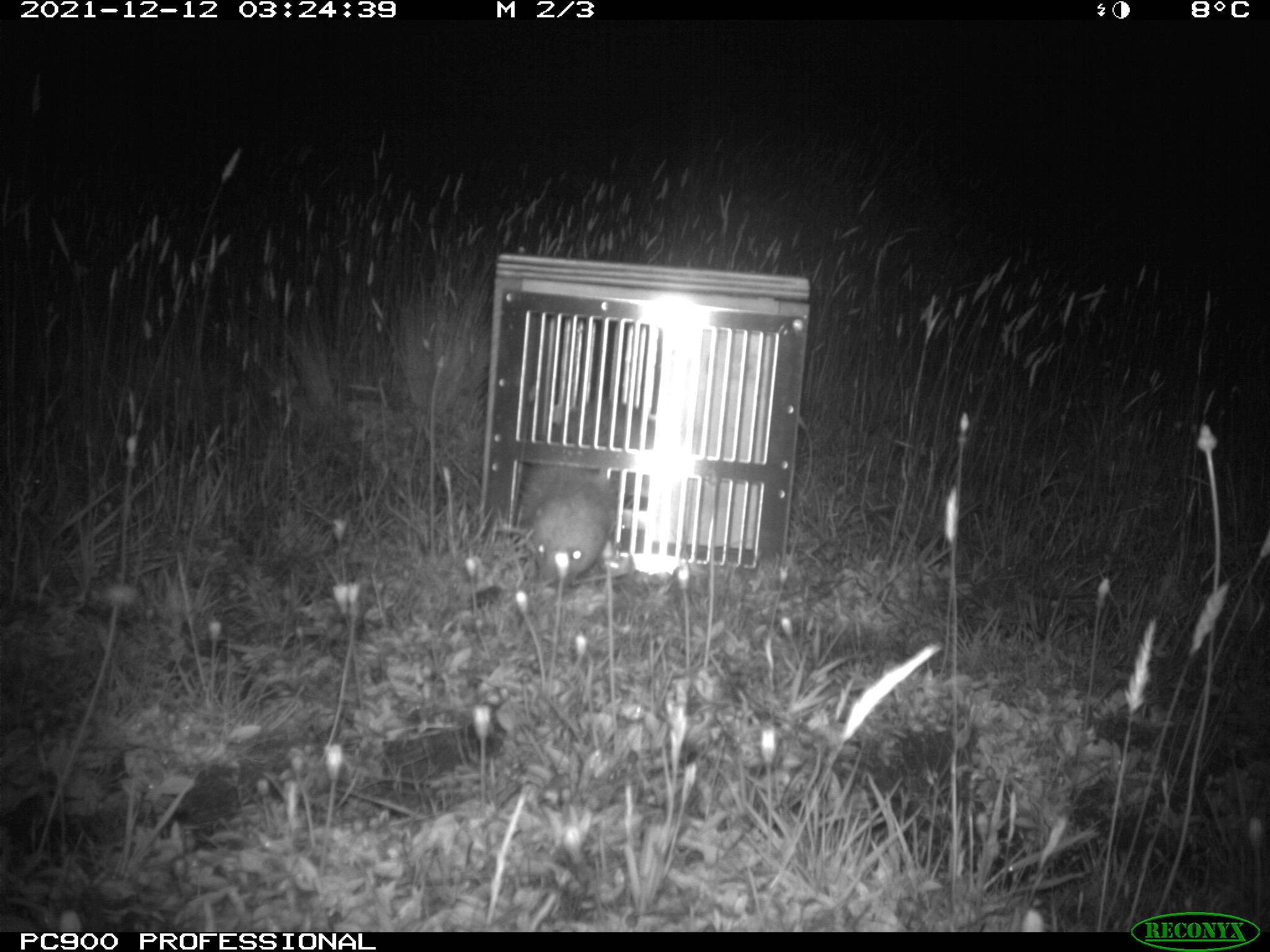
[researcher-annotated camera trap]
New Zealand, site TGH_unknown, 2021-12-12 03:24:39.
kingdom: Animalia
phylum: Chordata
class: Mammalia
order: Carnivora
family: Mustelidae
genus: Mustela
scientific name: Mustela furo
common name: ferret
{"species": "ferret (Mustela furo)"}